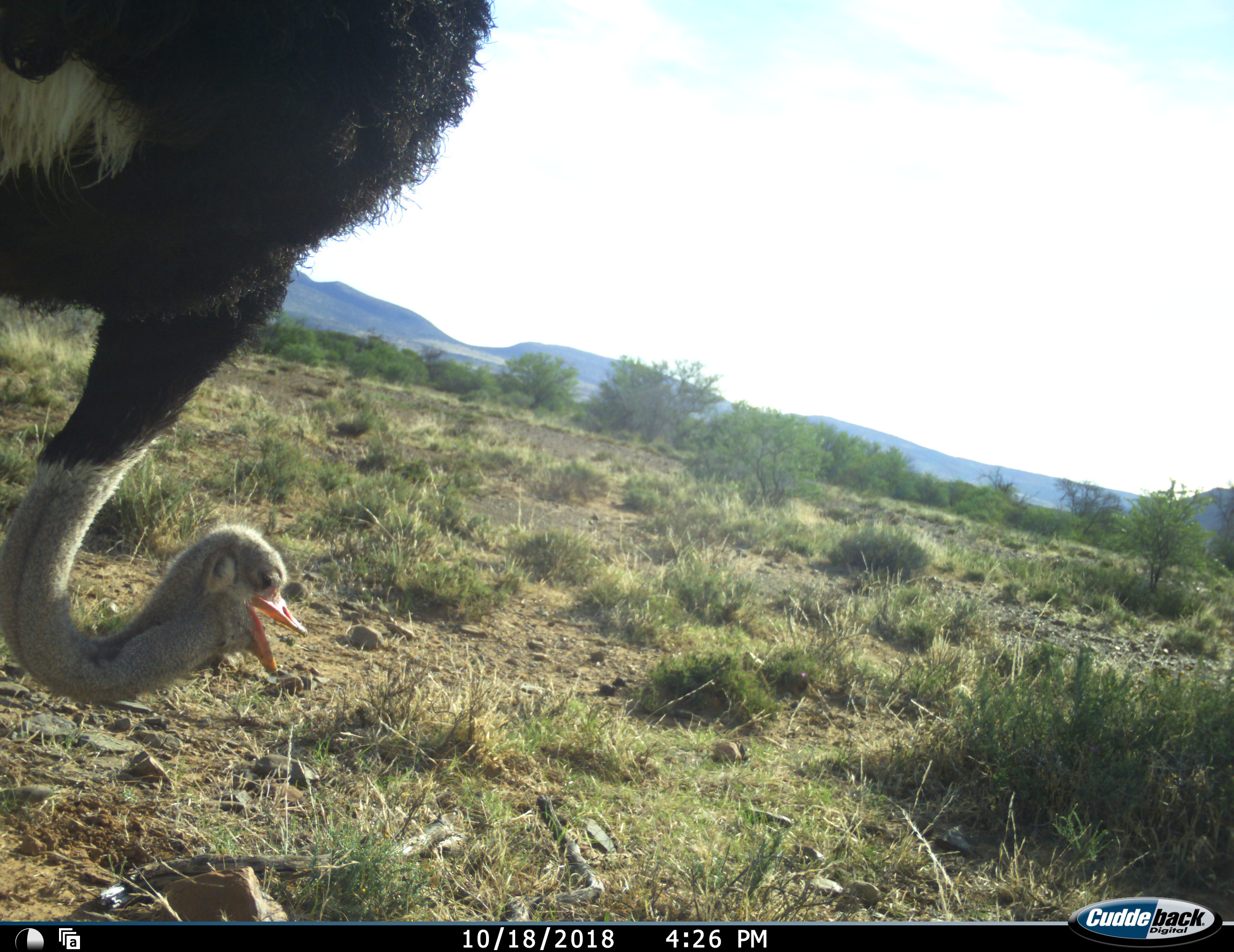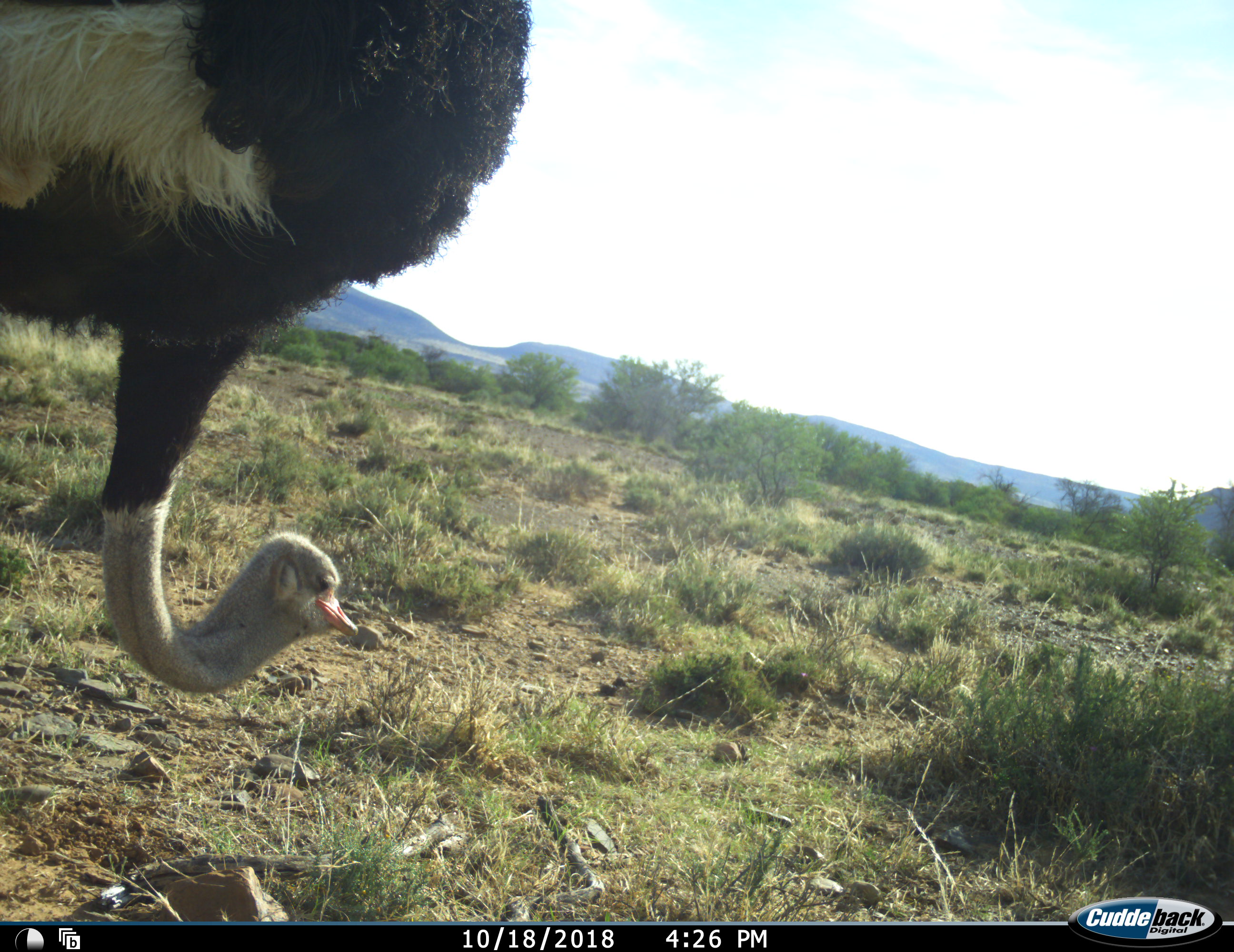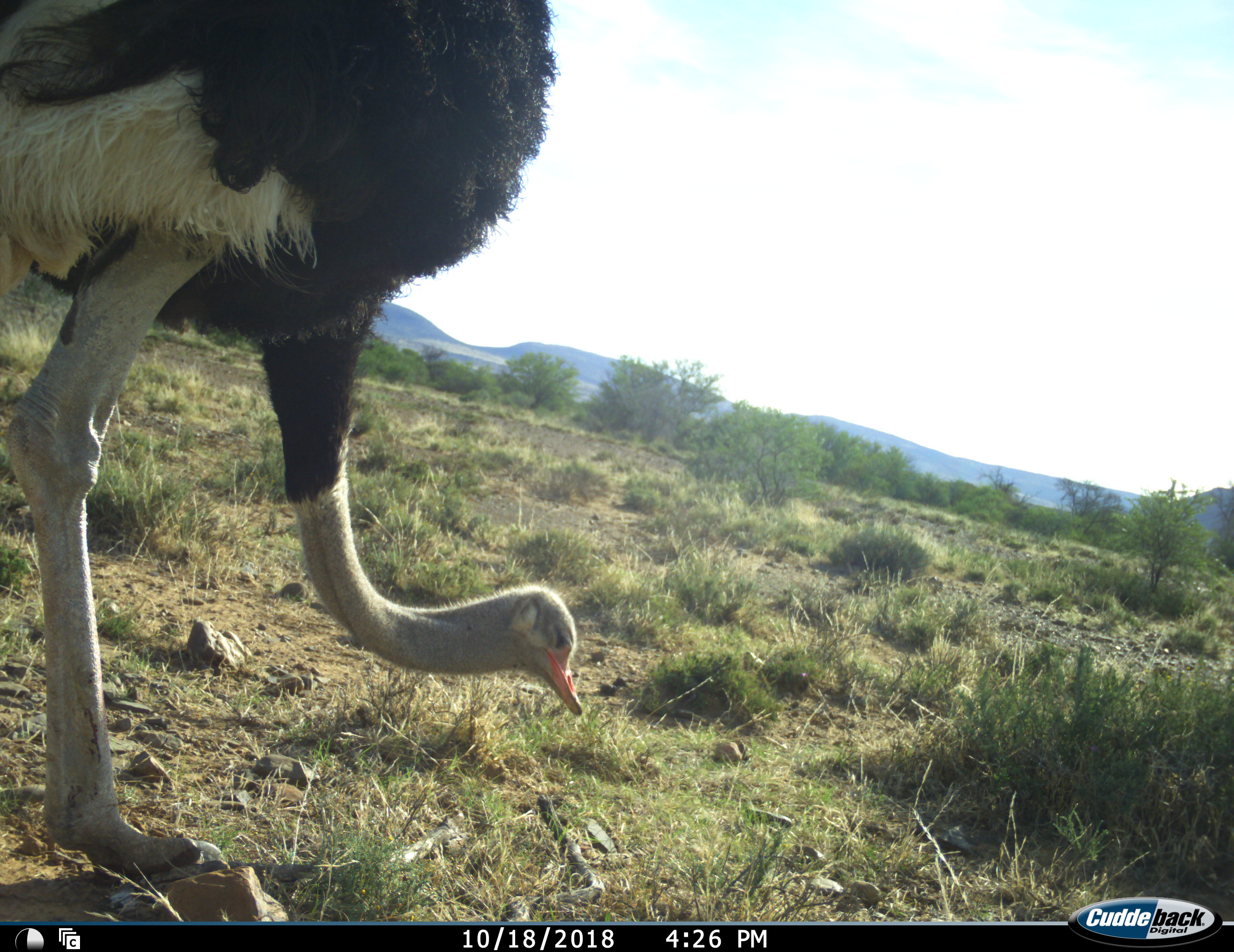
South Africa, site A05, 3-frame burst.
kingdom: Animalia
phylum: Chordata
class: Aves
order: Struthioniformes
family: Struthionidae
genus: Struthio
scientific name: Struthio camelus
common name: ostrich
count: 1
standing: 10%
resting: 0%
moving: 40%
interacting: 0%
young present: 0%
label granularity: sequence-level